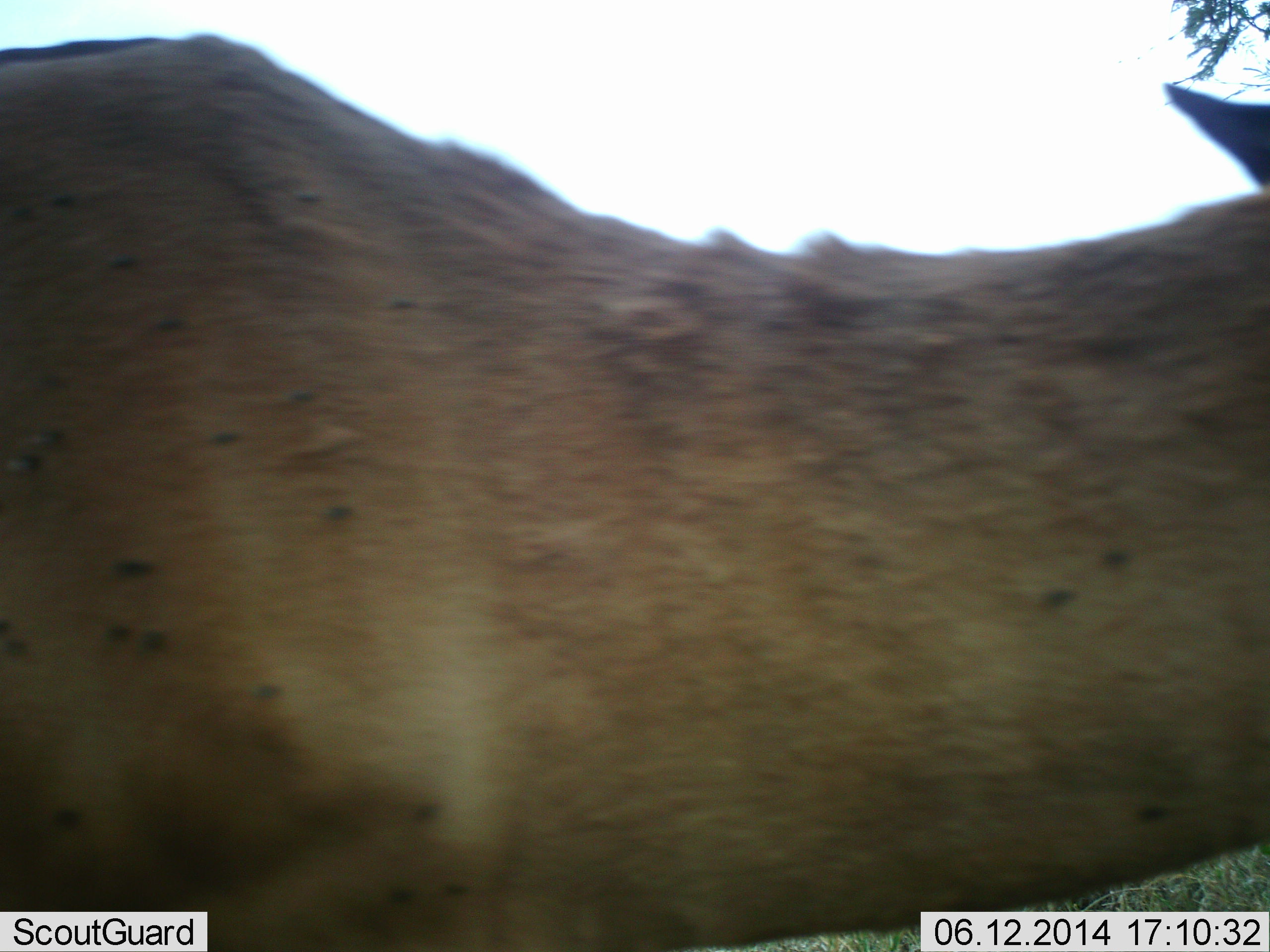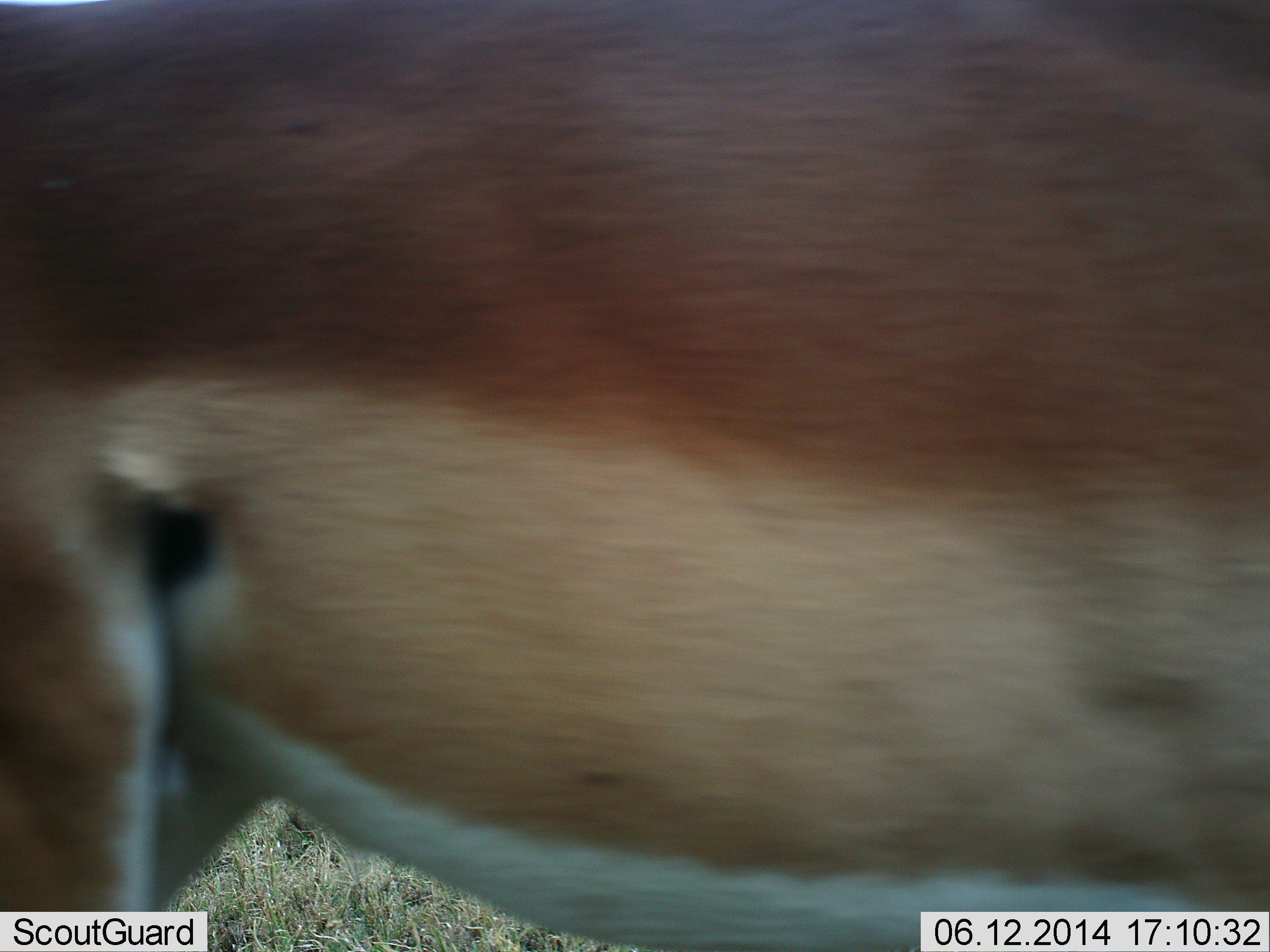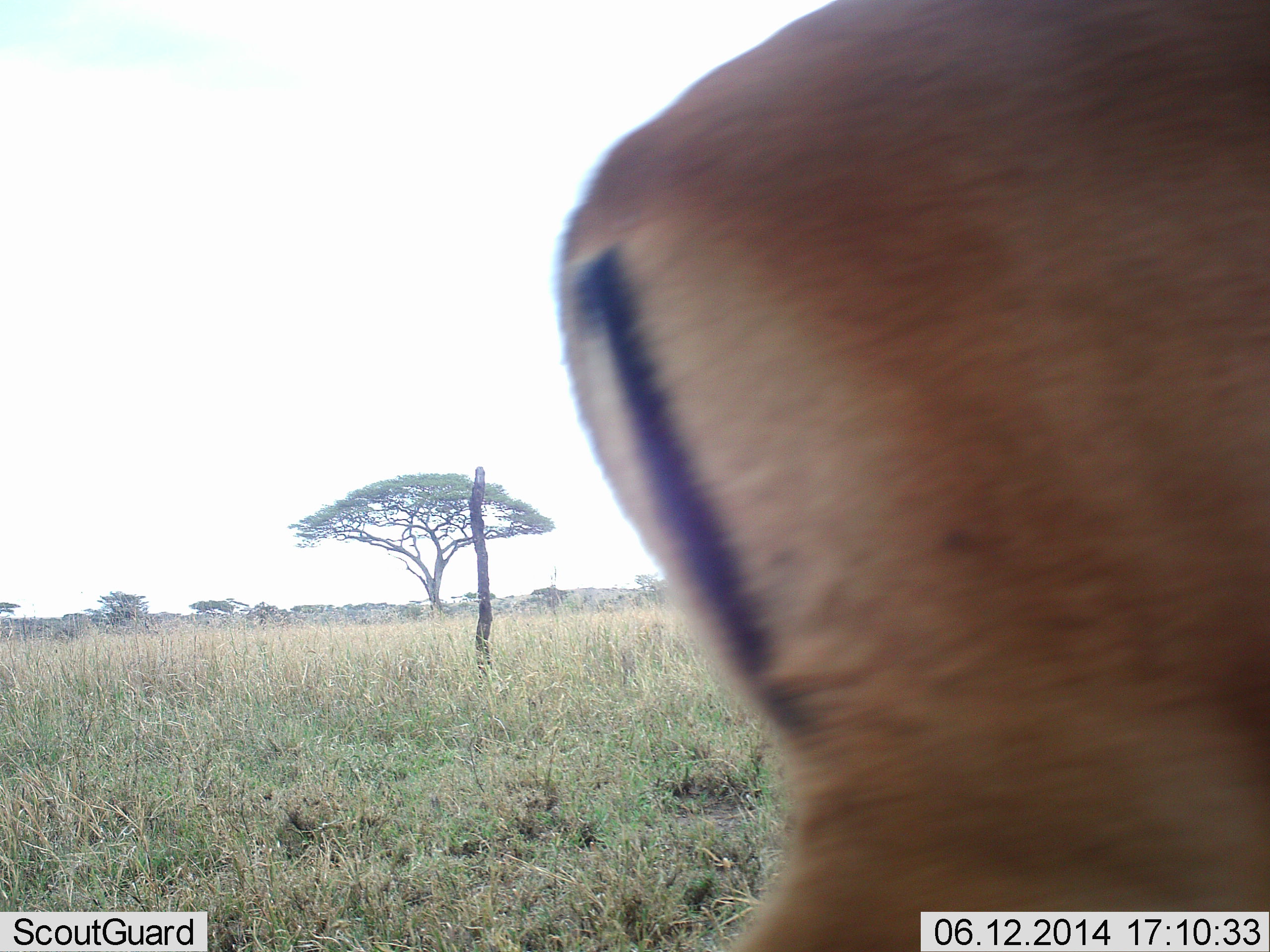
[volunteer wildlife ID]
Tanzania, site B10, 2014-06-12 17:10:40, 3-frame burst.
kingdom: Animalia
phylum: Chordata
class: Mammalia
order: Artiodactyla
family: Bovidae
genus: Nanger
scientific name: Nanger granti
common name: grant's gazelle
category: gazellegrants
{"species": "gazellegrants (grant's gazelle) (Nanger granti)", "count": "1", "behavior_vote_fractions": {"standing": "27%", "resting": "0%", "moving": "73%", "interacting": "0%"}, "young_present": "0%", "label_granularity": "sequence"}